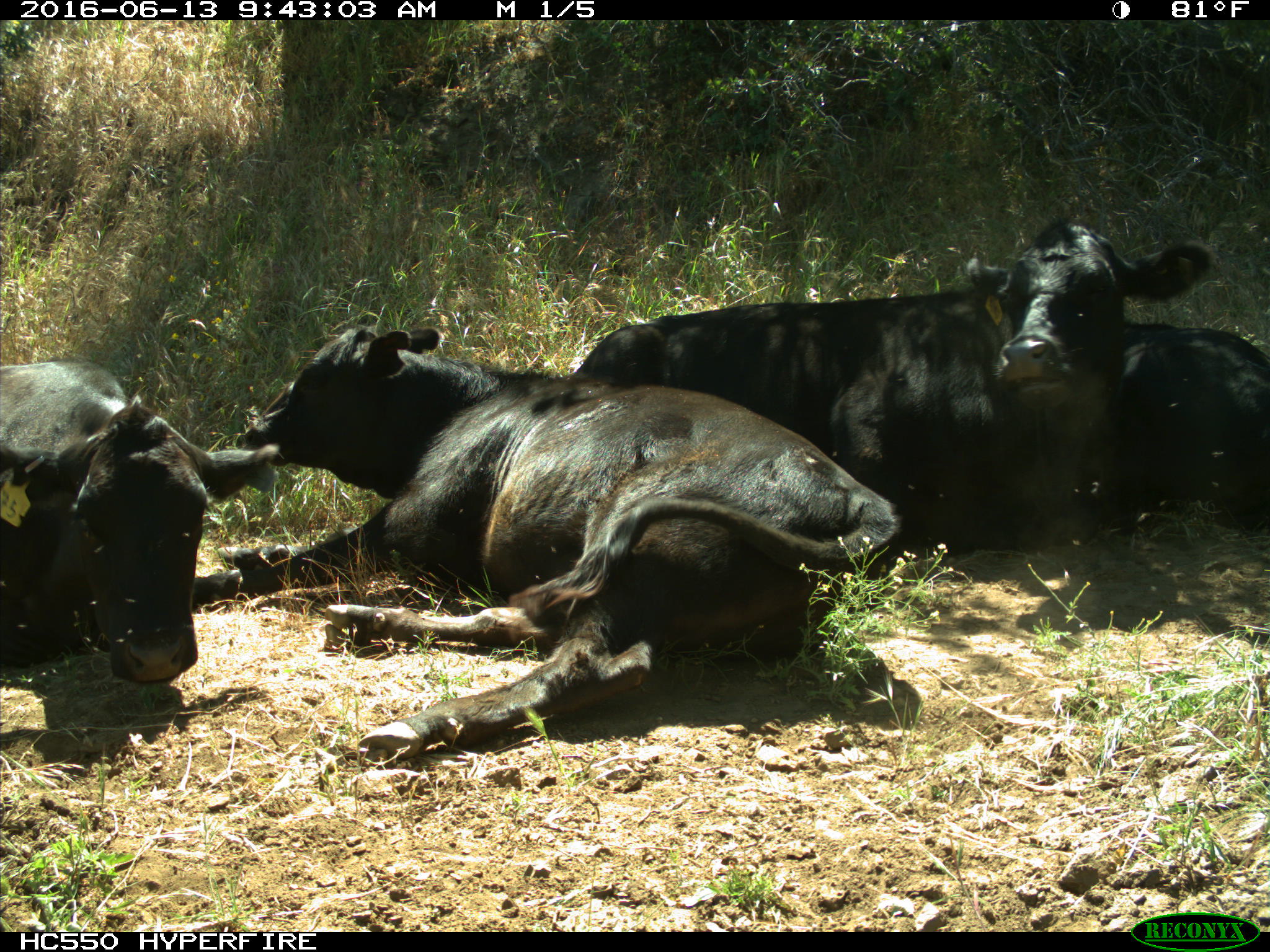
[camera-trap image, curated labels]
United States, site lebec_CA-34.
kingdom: Animalia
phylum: Chordata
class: Mammalia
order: Artiodactyla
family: Bovidae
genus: Bos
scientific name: Bos taurus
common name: domestic cow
Bos taurus (domestic cow).